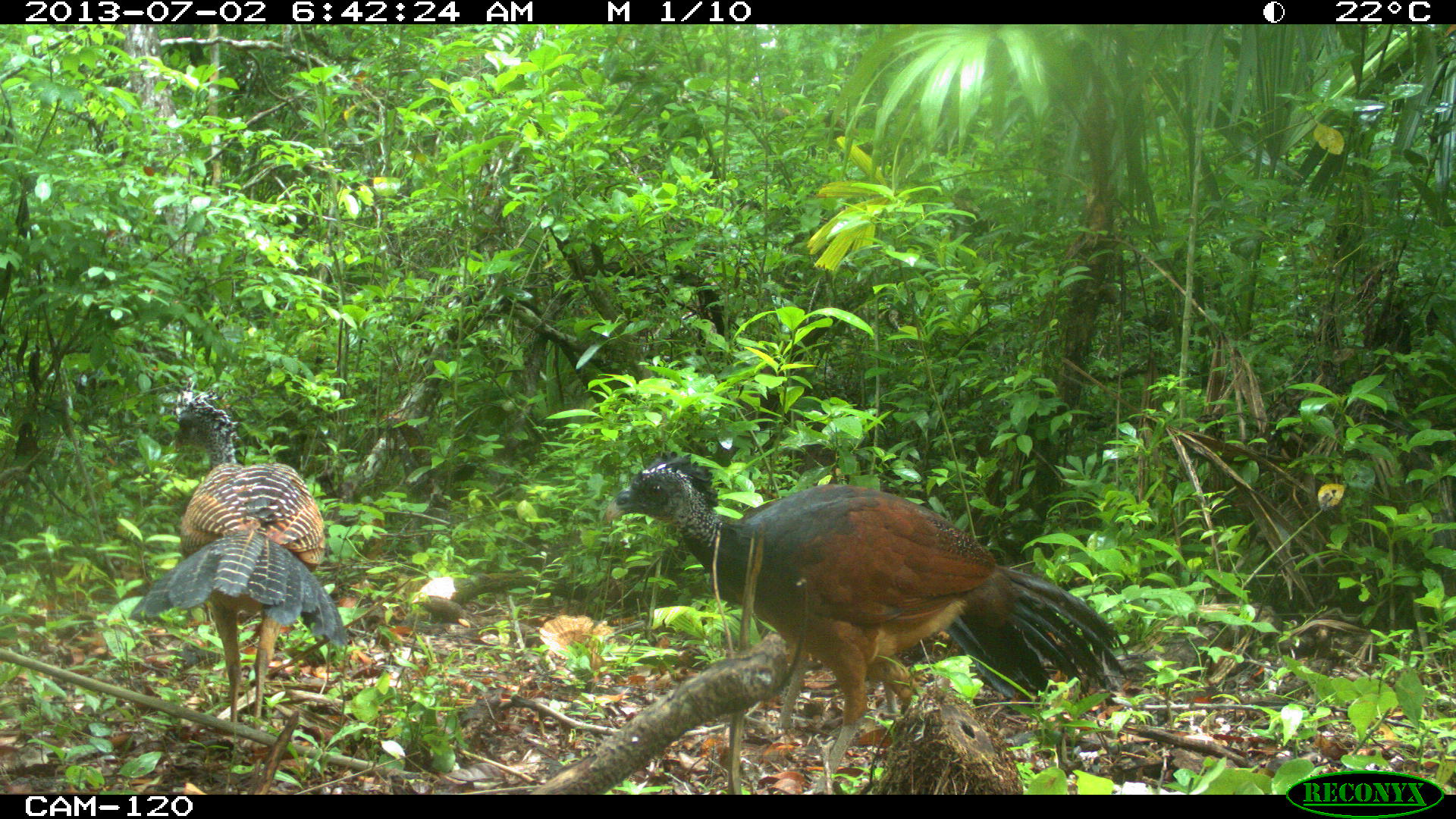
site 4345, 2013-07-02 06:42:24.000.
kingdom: Animalia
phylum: Chordata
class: Aves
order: Galliformes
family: Cracidae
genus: Crax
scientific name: Crax rubra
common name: great curassow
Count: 3.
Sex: female.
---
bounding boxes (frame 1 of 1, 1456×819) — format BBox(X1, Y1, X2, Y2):
crax rubra: BBox(600, 452, 1127, 791); BBox(128, 374, 347, 737)